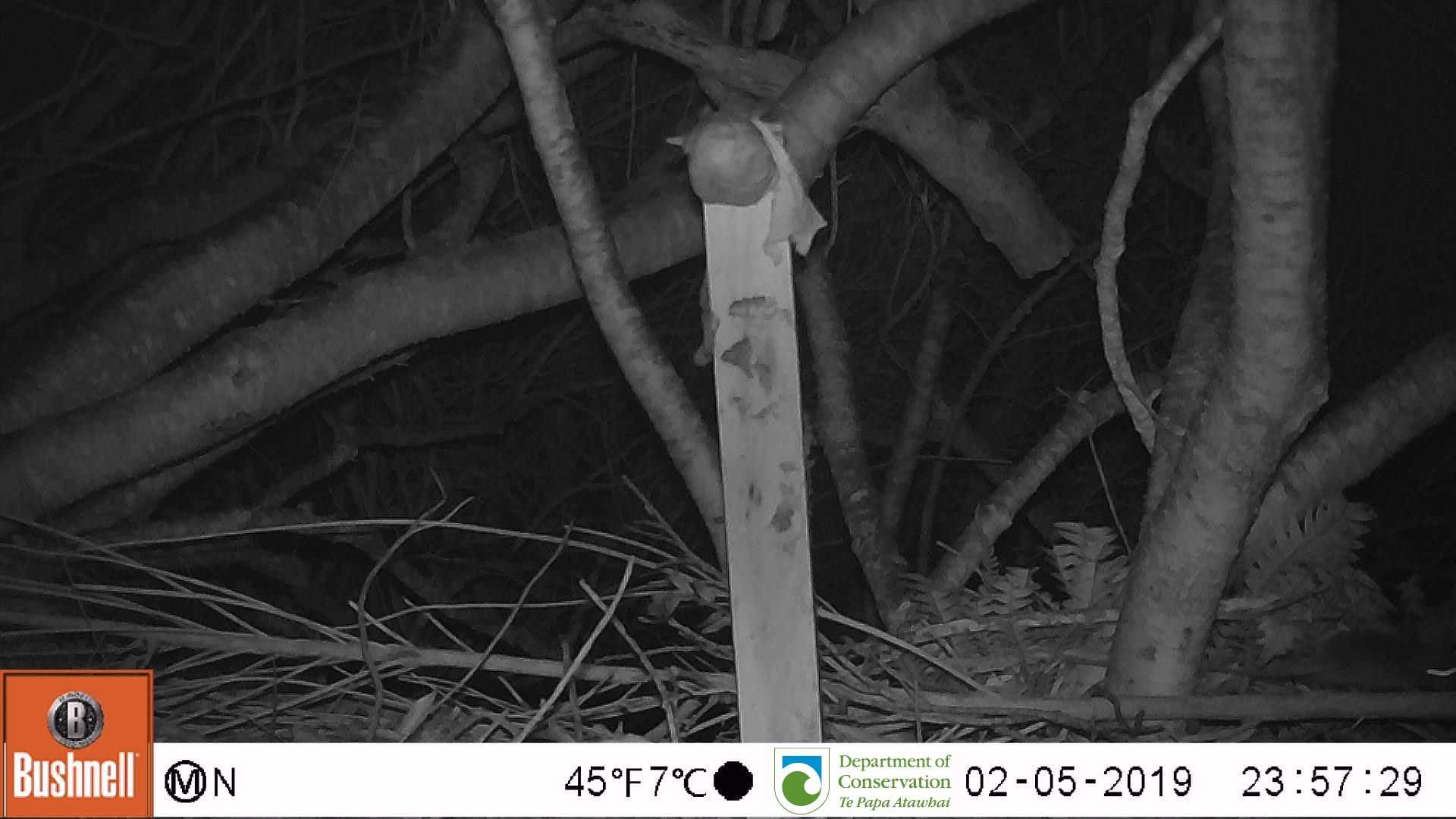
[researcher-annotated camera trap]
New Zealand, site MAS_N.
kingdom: Animalia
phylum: Chordata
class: Mammalia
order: Rodentia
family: Muridae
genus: Mus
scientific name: Mus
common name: mouse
Mouse (Mus).